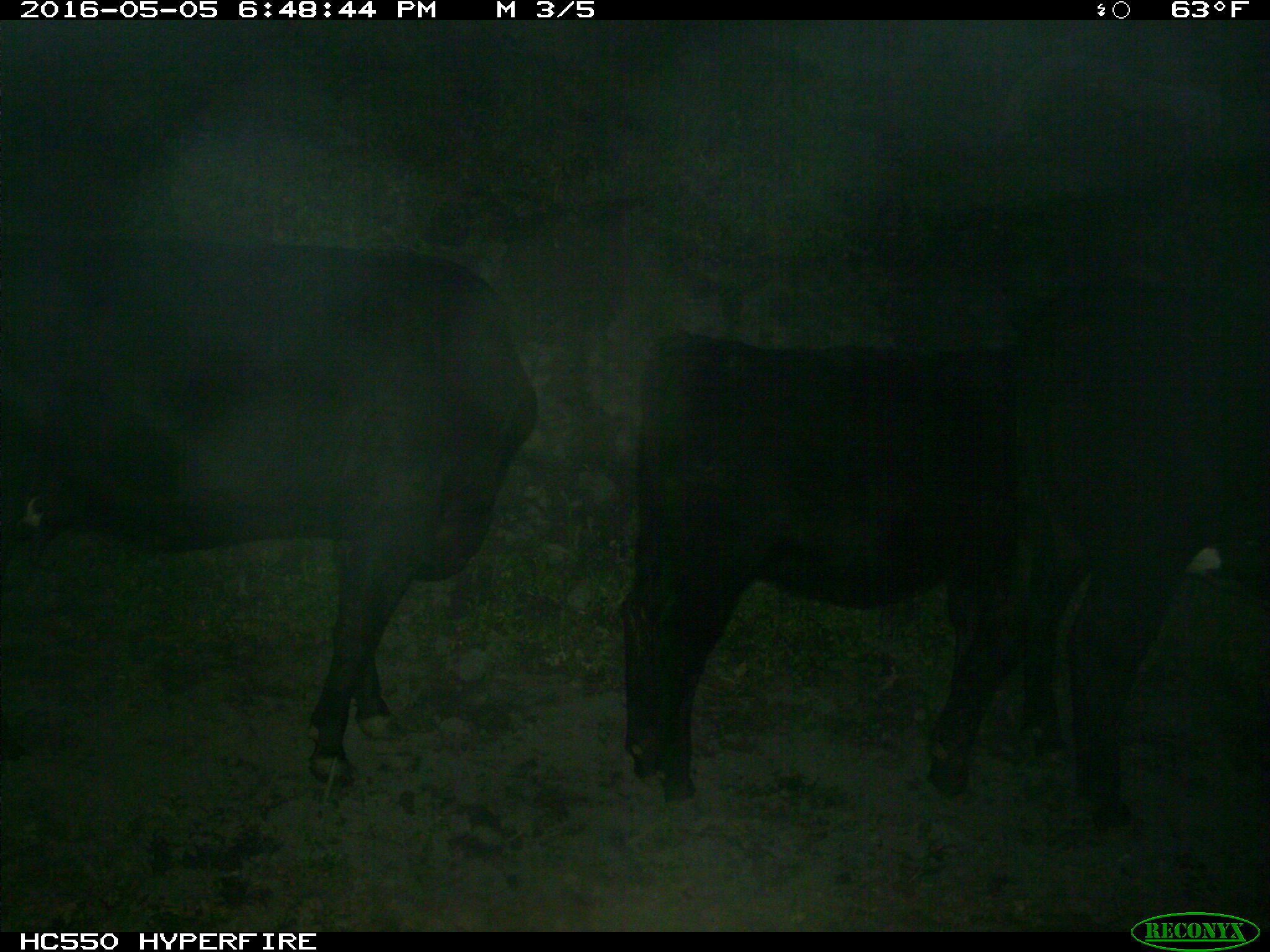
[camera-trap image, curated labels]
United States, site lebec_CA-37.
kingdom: Animalia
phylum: Chordata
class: Mammalia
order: Artiodactyla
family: Bovidae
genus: Bos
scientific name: Bos taurus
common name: domestic cow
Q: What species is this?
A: Bos taurus (domestic cow).